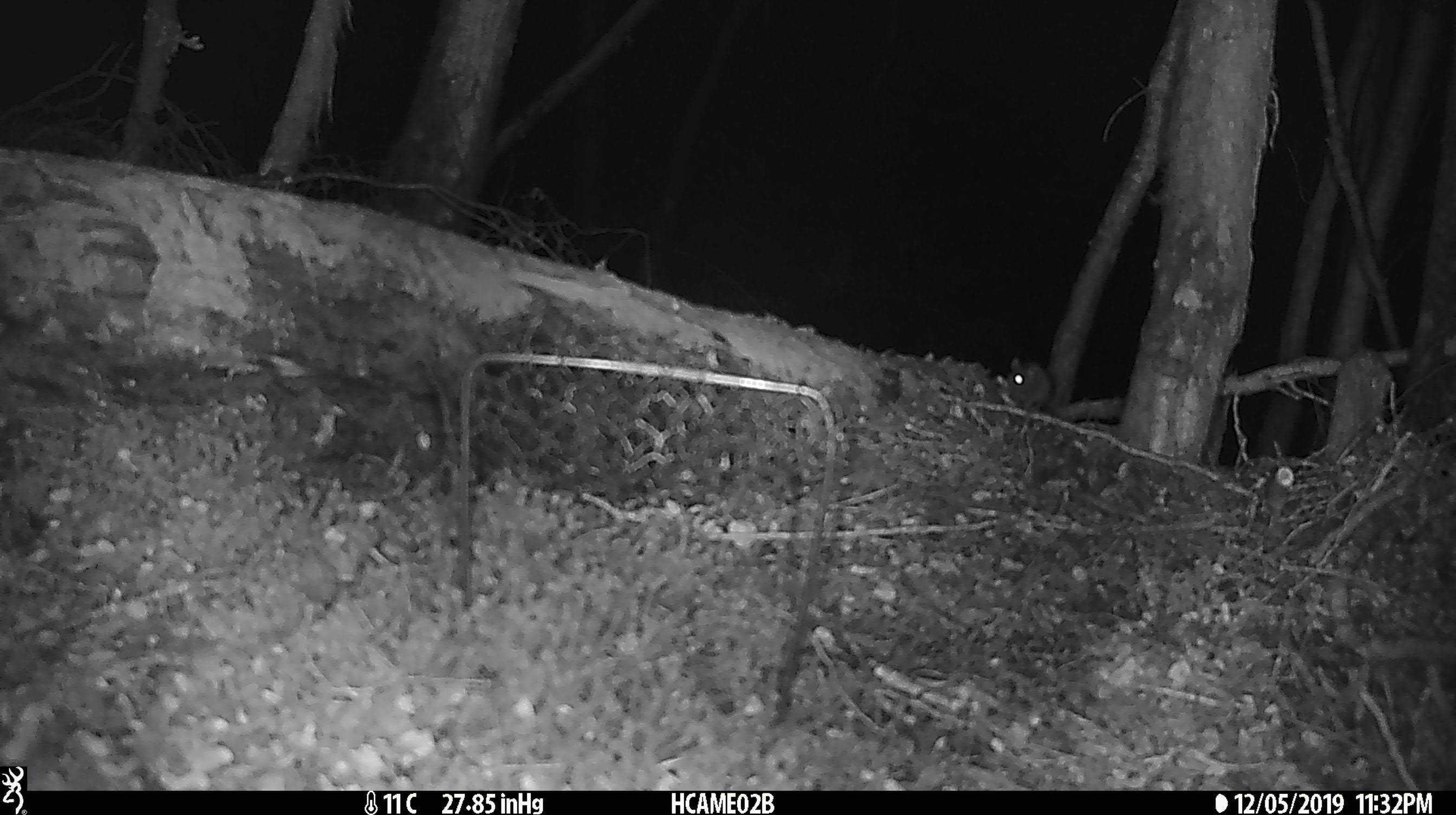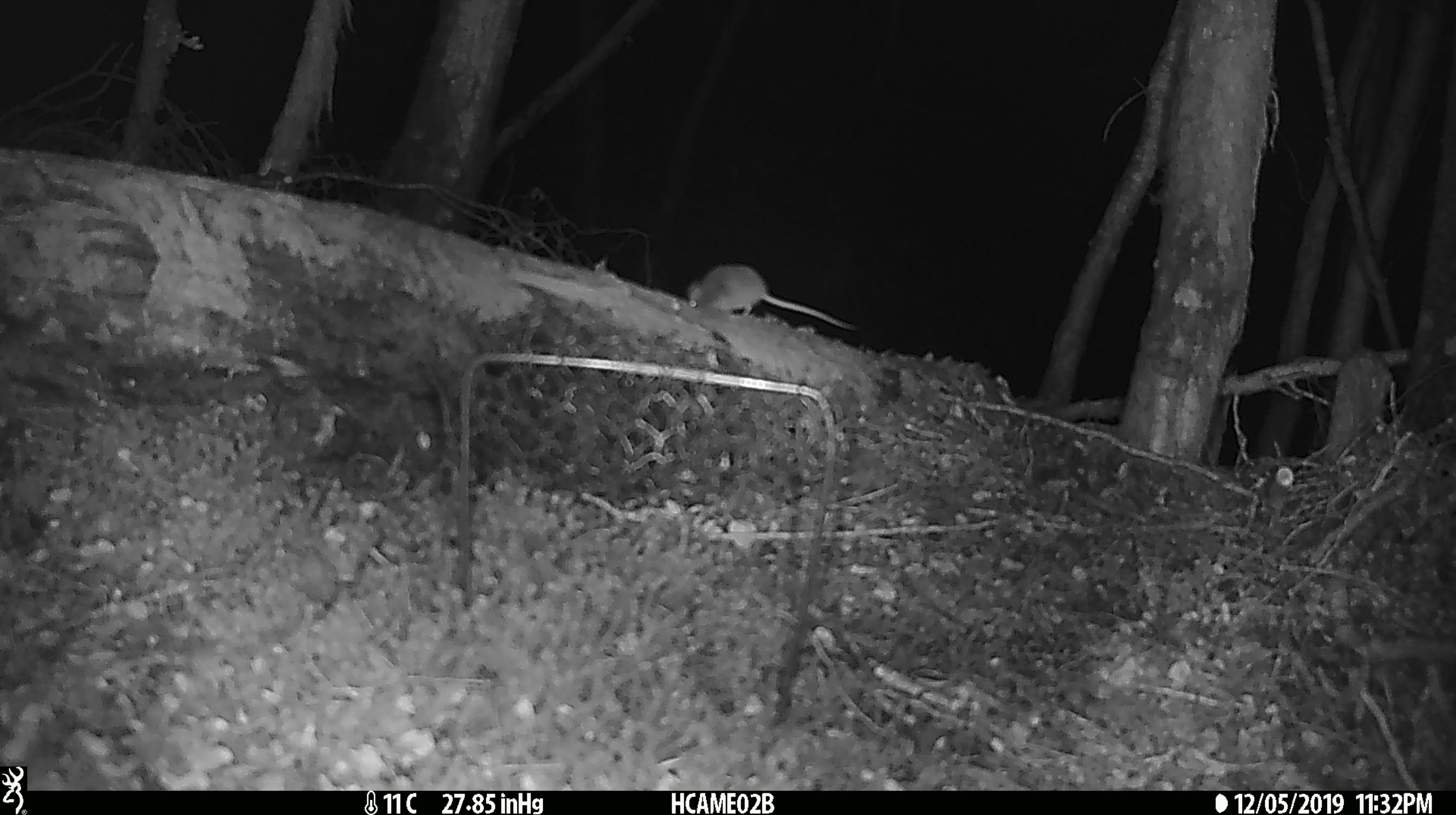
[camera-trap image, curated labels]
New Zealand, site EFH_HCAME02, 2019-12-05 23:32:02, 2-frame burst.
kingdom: Animalia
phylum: Chordata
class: Mammalia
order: Rodentia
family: Muridae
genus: Mus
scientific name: Mus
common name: mouse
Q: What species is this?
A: Mouse (Mus).